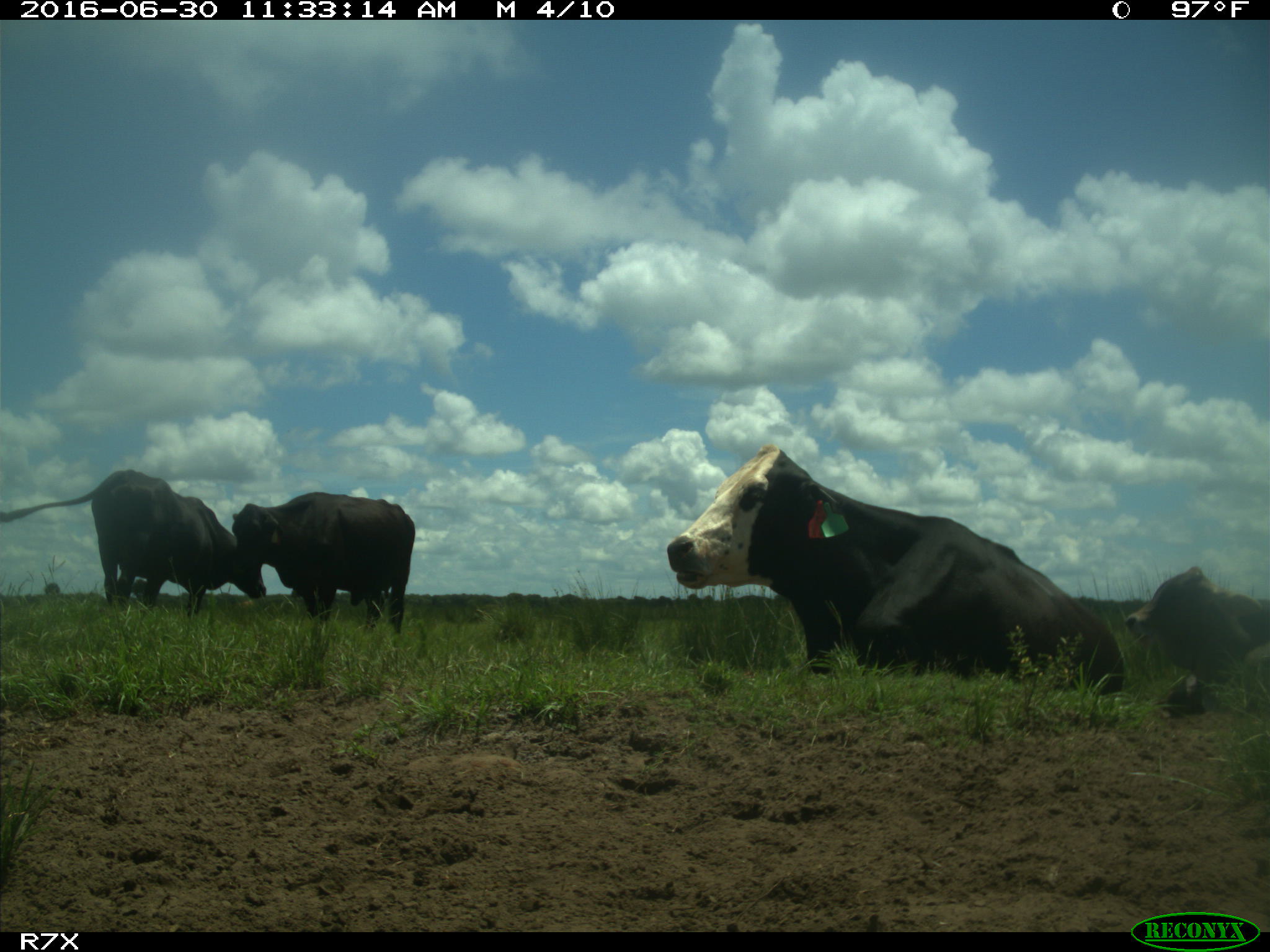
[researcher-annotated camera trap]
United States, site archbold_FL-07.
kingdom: Animalia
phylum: Chordata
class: Mammalia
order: Artiodactyla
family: Bovidae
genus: Bos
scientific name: Bos taurus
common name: domestic cow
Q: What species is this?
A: Bos taurus (domestic cow).